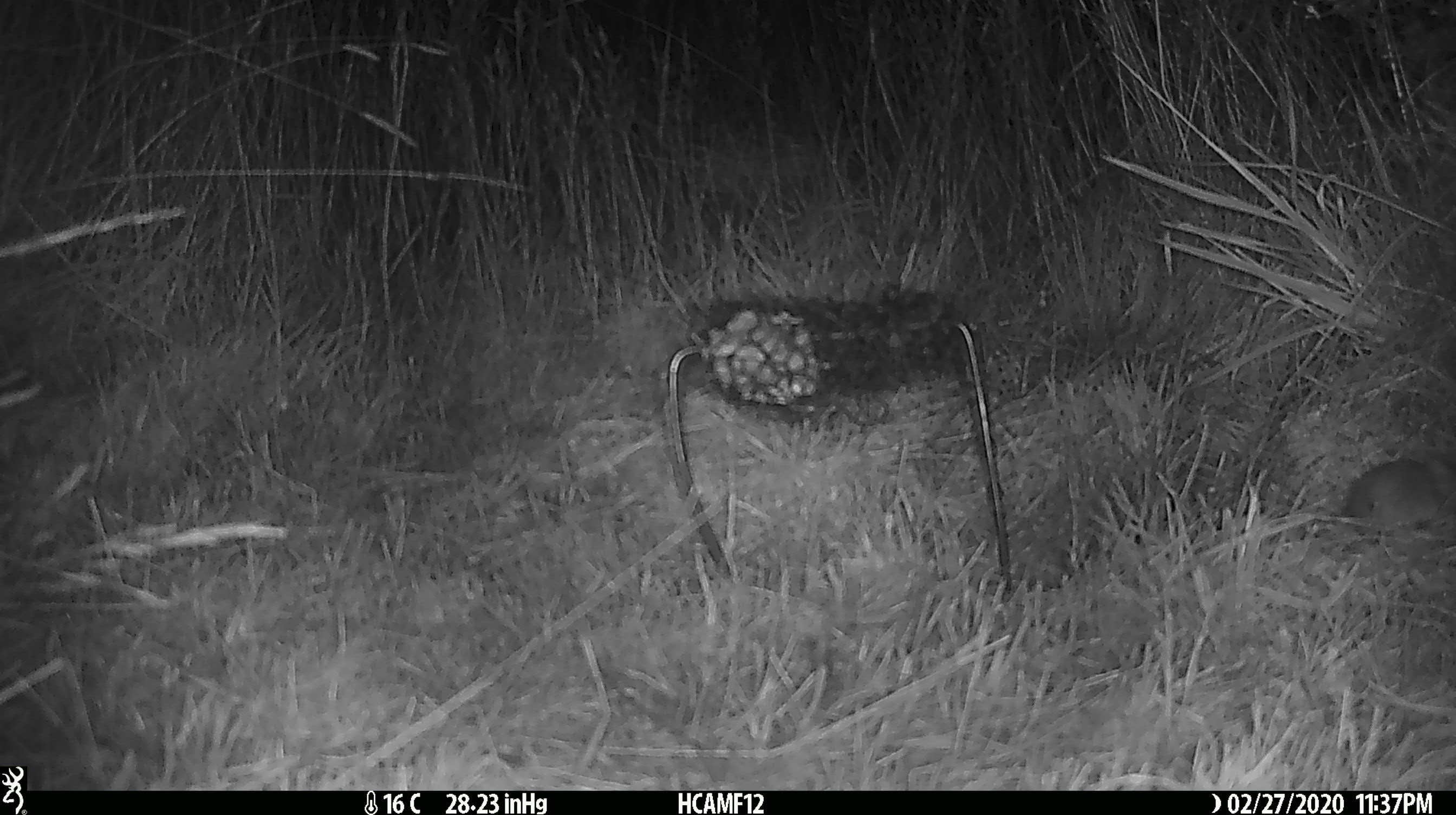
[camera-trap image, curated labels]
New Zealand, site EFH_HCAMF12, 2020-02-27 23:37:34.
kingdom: Animalia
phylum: Chordata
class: Mammalia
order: Rodentia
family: Muridae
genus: Mus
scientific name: Mus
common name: mouse